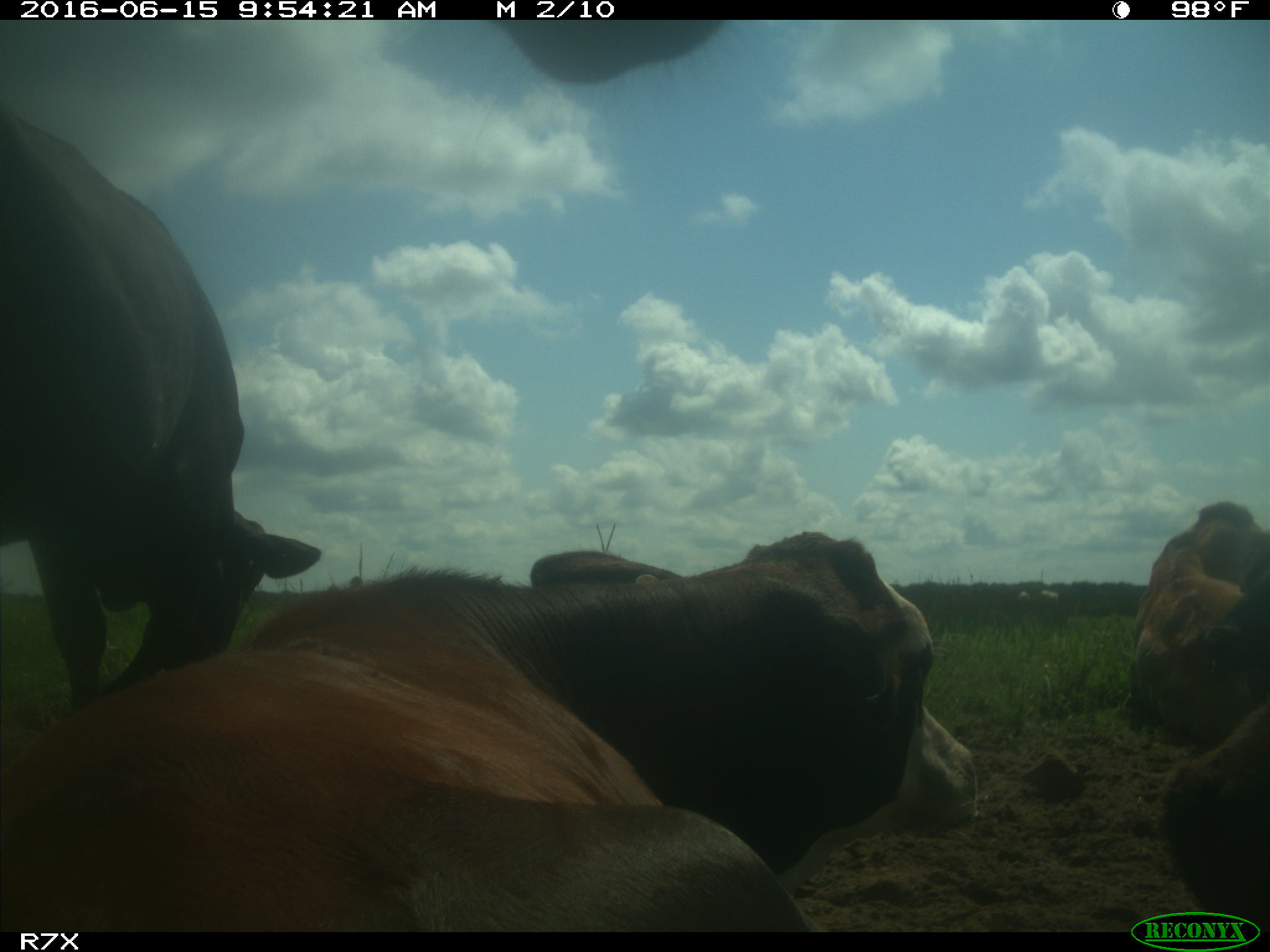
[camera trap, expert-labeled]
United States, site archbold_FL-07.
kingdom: Animalia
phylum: Chordata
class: Mammalia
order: Artiodactyla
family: Bovidae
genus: Bos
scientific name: Bos taurus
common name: domestic cow